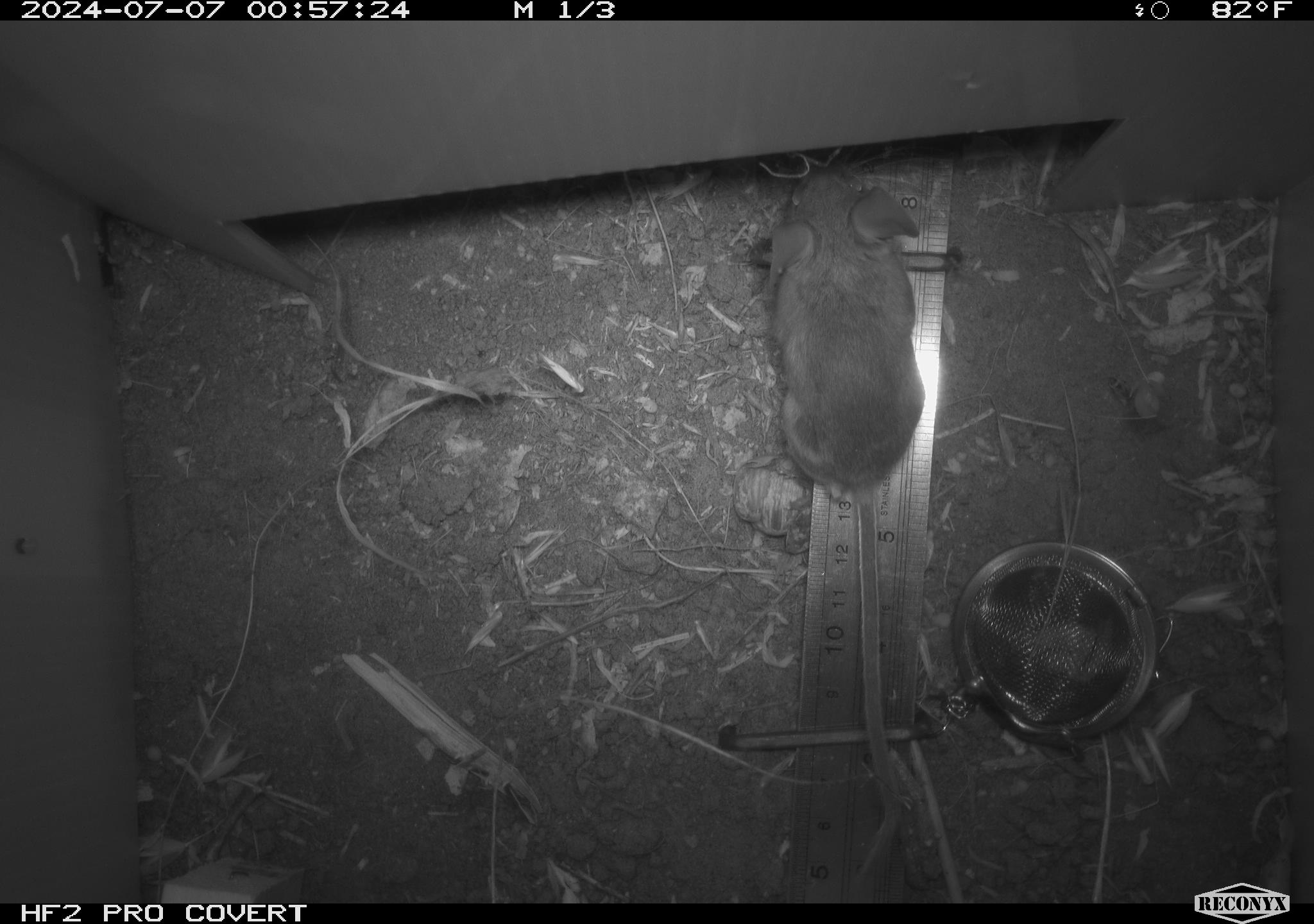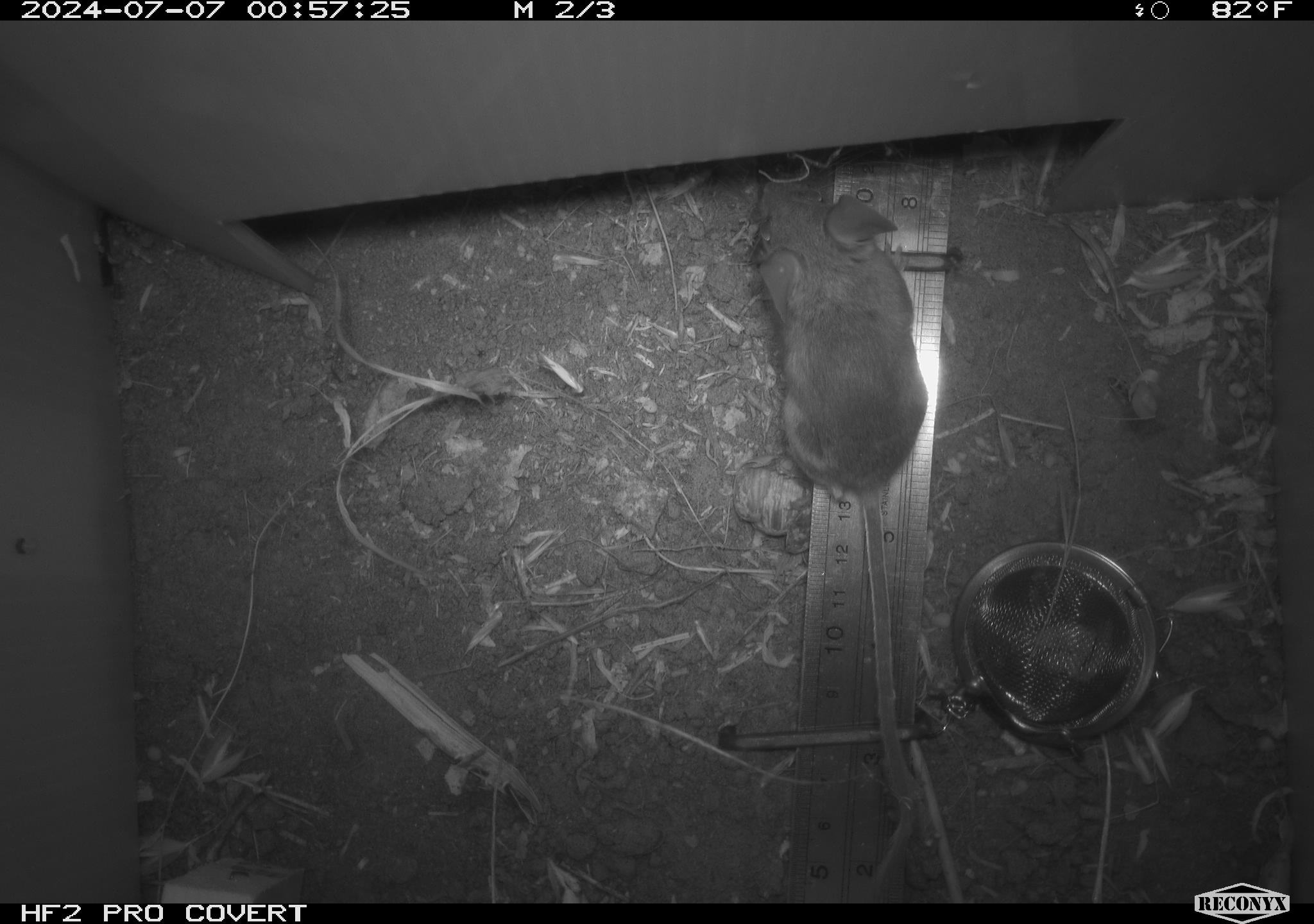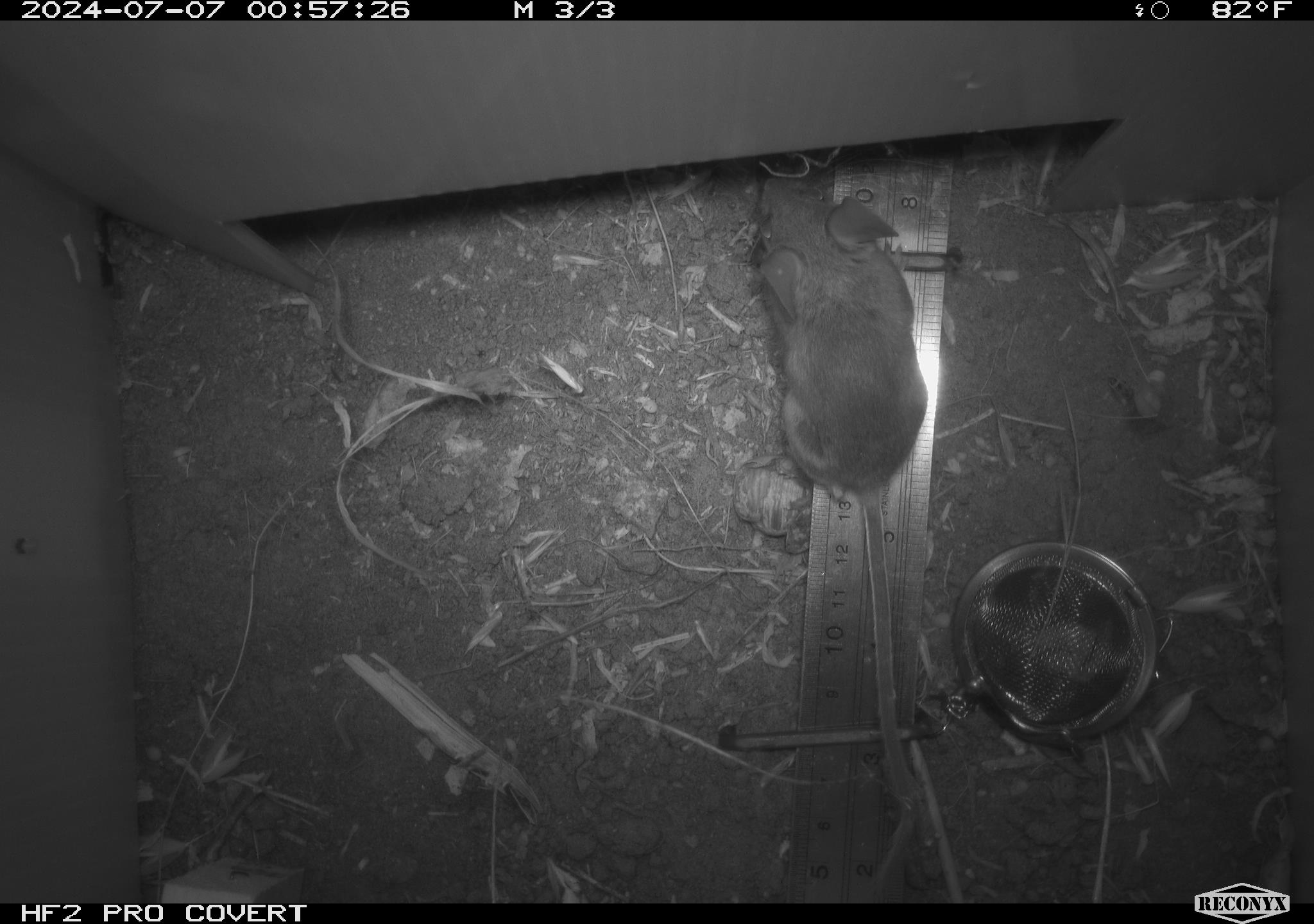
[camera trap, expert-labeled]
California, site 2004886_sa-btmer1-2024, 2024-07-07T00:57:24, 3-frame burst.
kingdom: Animalia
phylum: Chordata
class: Mammalia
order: Rodentia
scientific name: Rodentia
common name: mouse species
Mouse species (Rodentia).